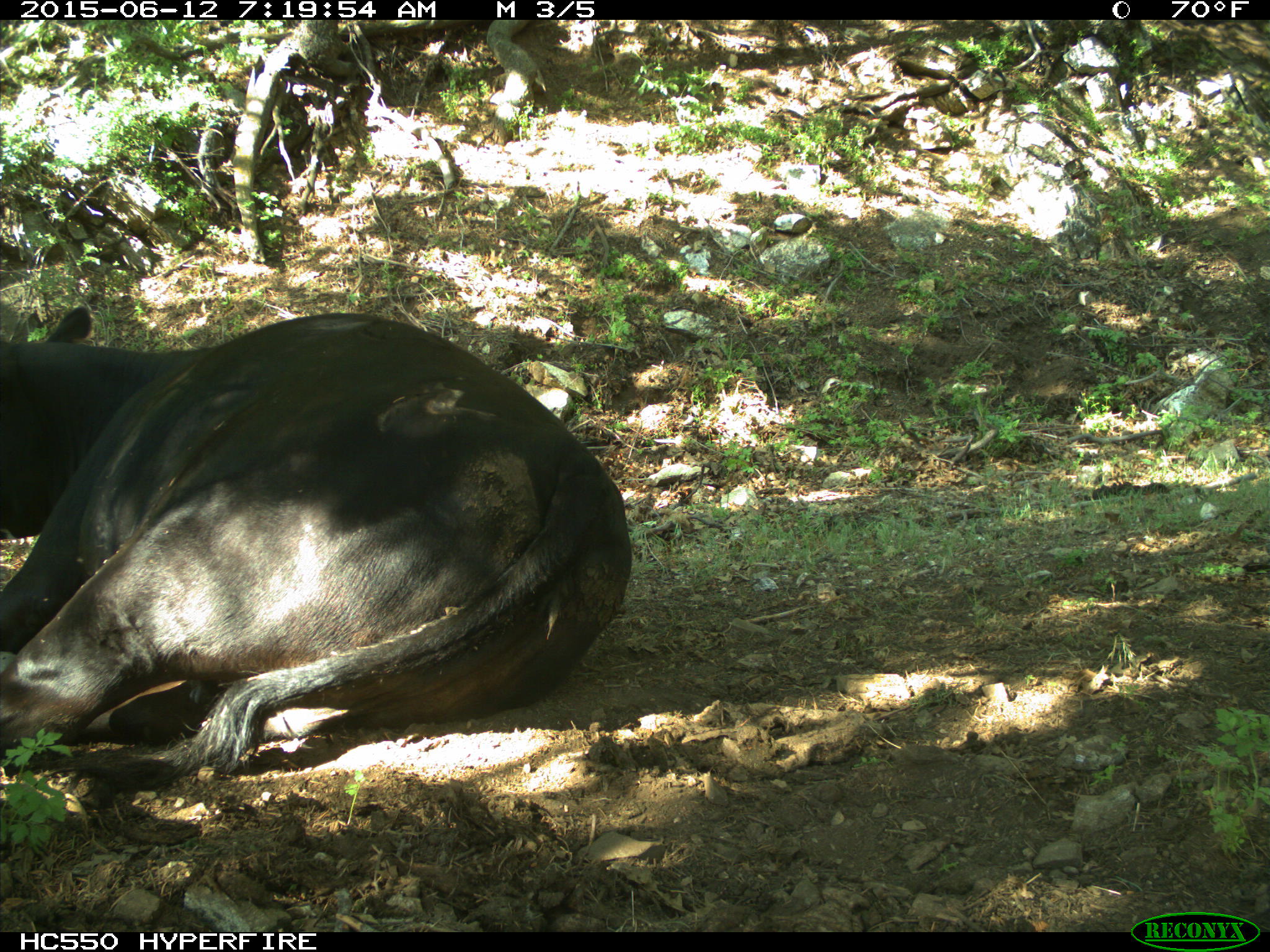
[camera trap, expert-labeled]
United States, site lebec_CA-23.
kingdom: Animalia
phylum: Chordata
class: Mammalia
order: Artiodactyla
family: Bovidae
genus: Bos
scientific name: Bos taurus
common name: domestic cow